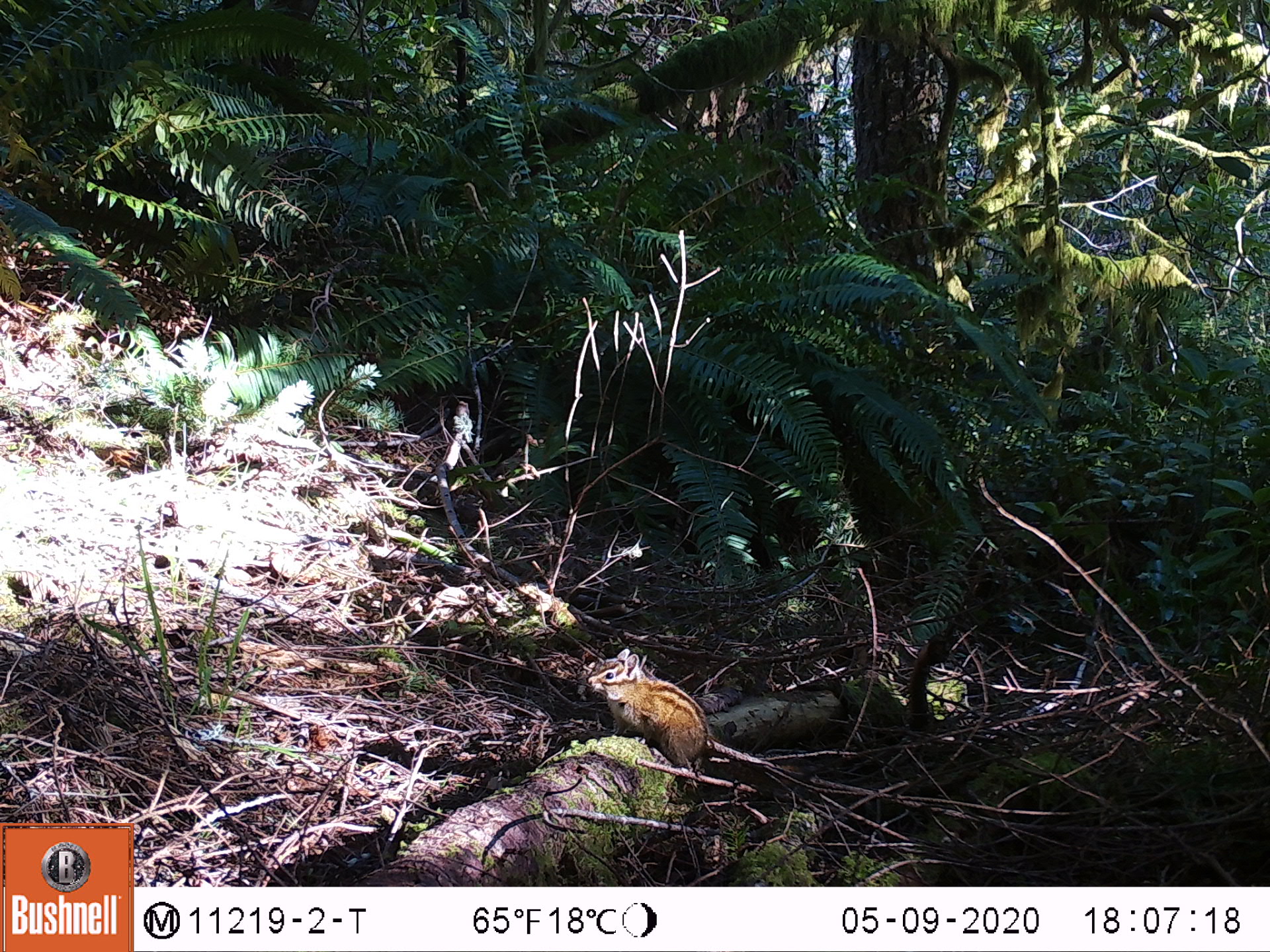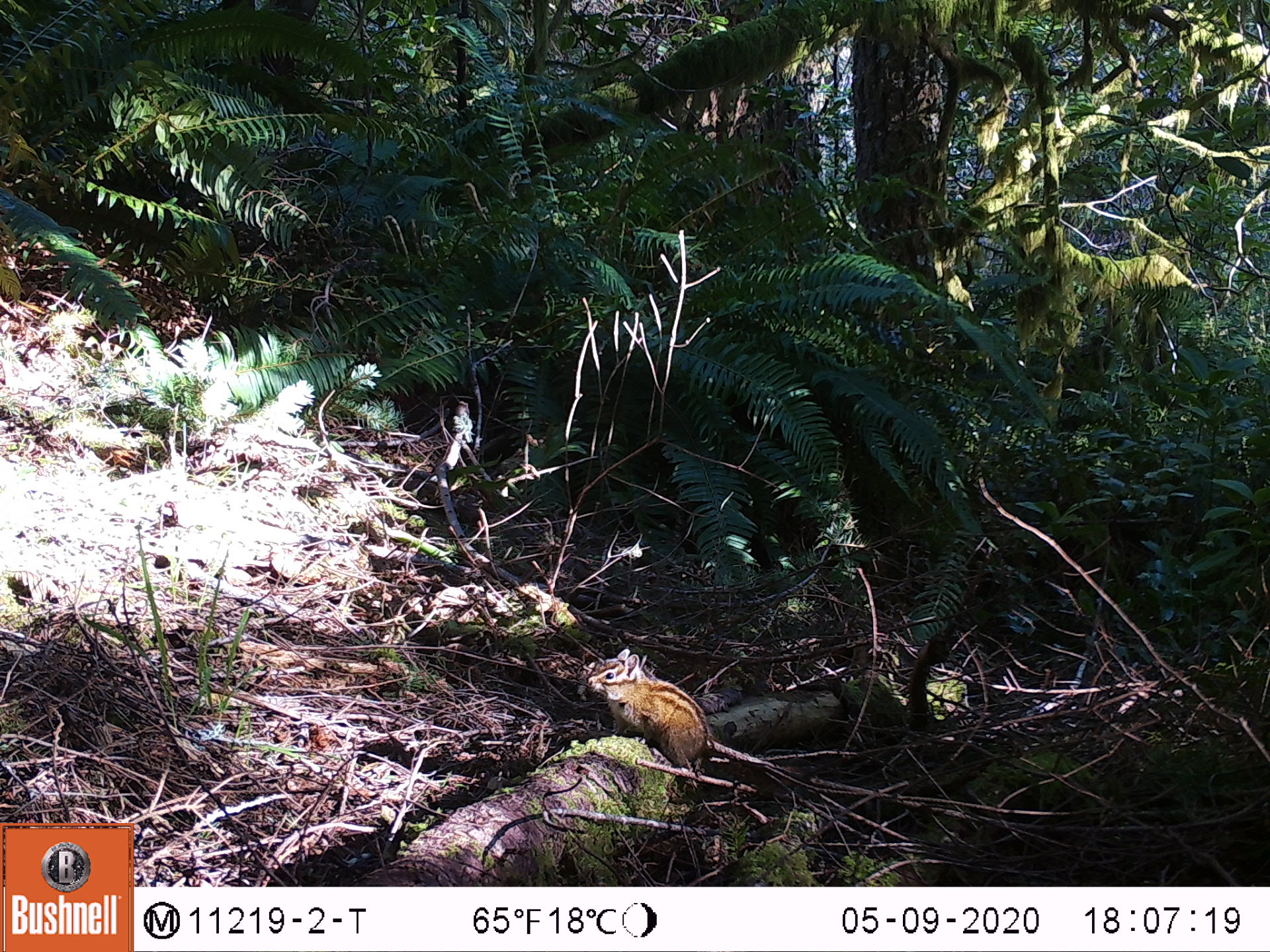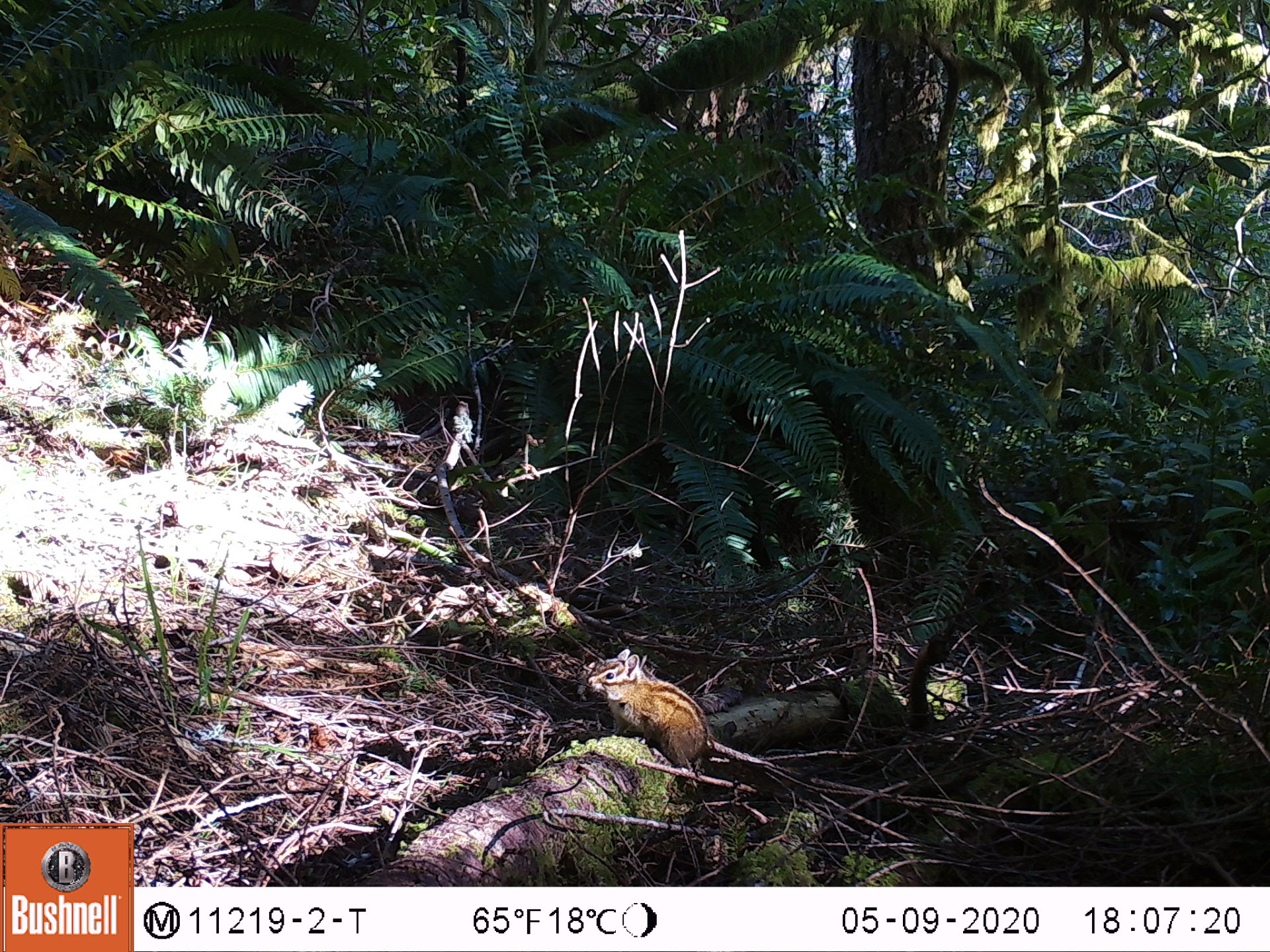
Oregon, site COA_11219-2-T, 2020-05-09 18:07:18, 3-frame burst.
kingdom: Animalia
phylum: Chordata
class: Mammalia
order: Rodentia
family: Sciuridae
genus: Neotamias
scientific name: Neotamias townsendii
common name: townsend's chipmunk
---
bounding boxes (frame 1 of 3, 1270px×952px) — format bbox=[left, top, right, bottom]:
townsend's chipmunk: bbox=[581, 642, 822, 786]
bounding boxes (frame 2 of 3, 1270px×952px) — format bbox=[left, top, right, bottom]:
townsend's chipmunk: bbox=[581, 644, 807, 793]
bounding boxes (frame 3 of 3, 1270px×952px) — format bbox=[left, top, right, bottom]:
townsend's chipmunk: bbox=[585, 640, 727, 774]